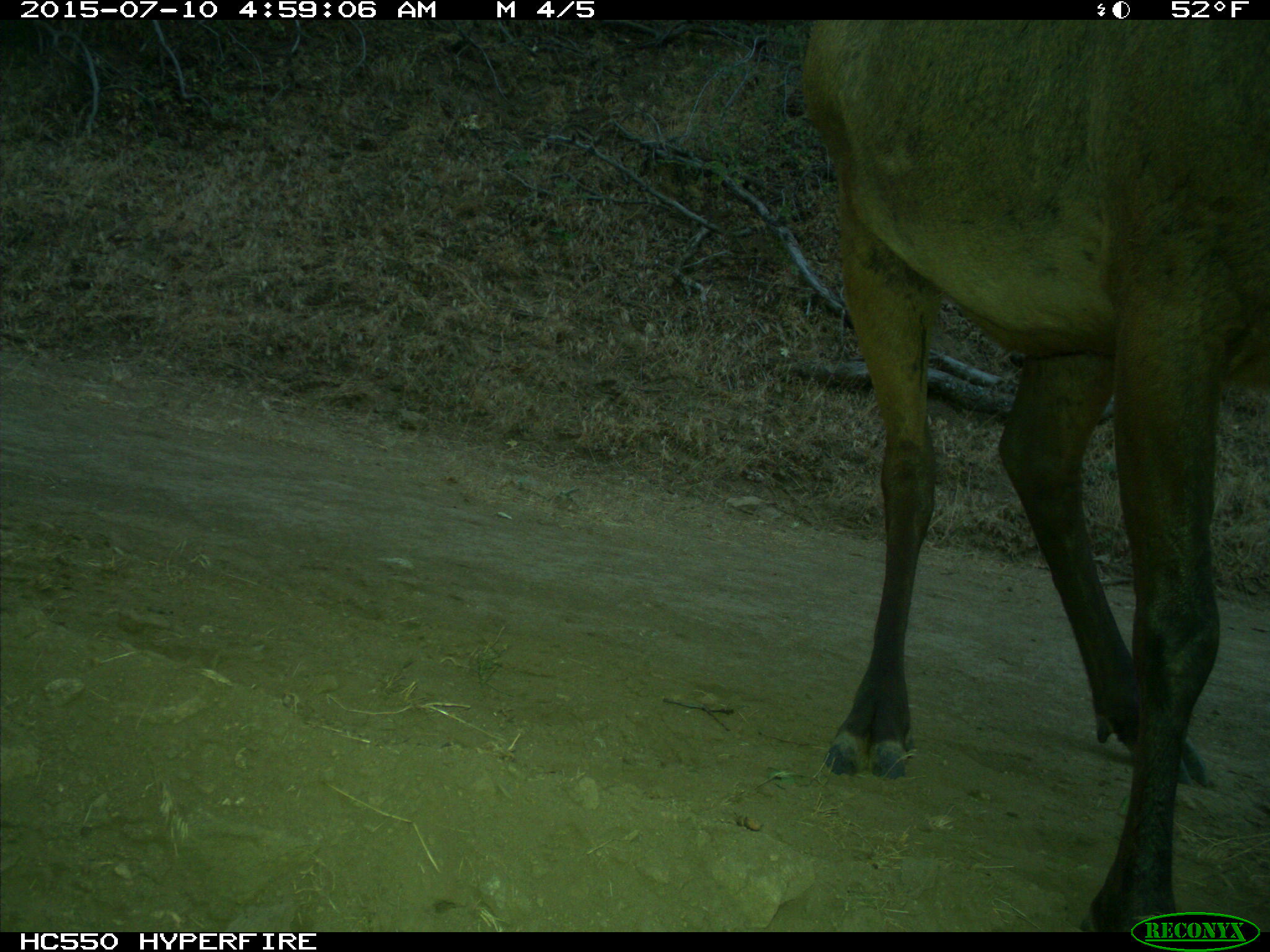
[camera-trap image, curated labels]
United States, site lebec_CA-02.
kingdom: Animalia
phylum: Chordata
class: Mammalia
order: Artiodactyla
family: Cervidae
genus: Cervus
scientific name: Cervus canadensis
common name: elk